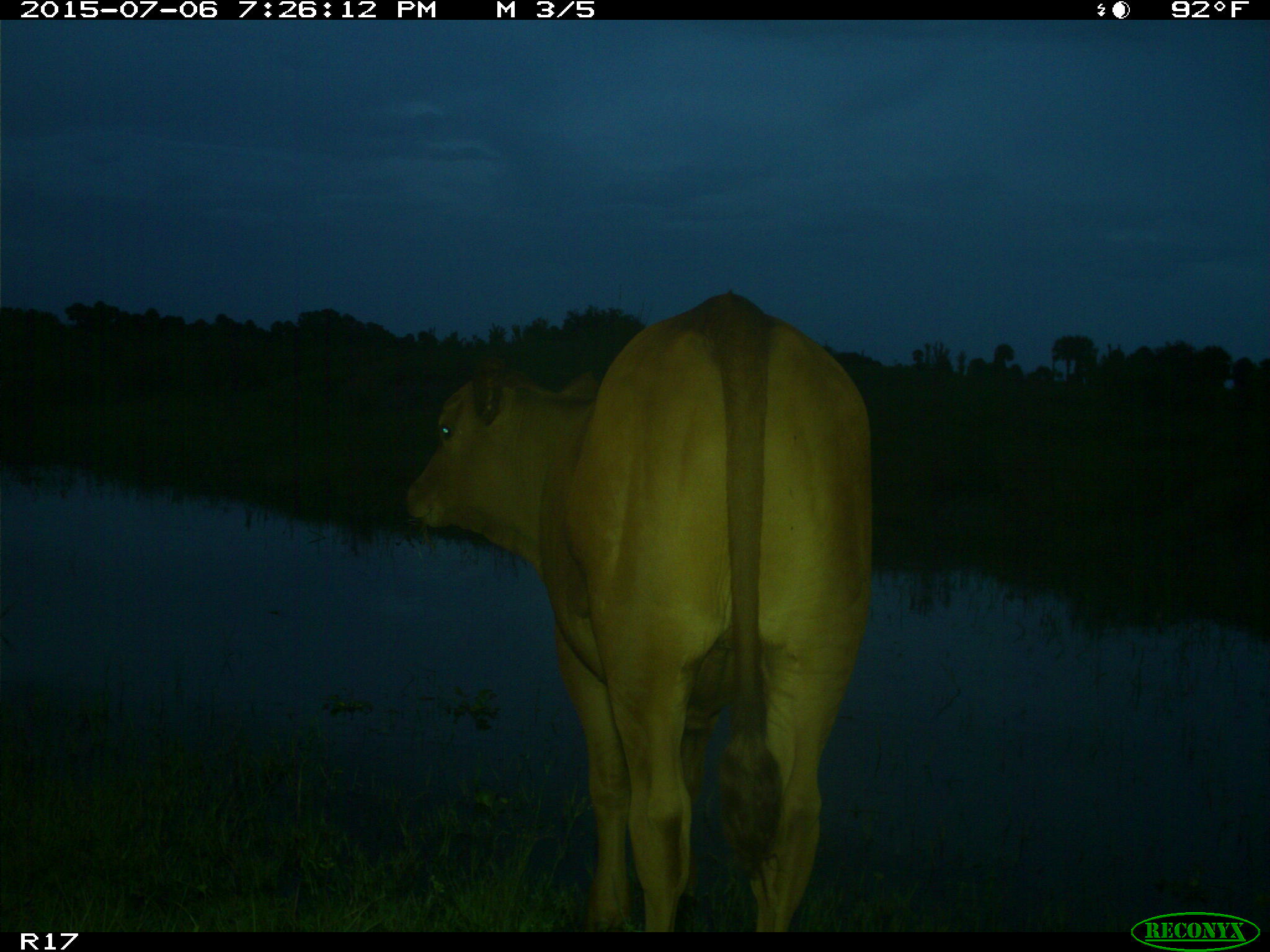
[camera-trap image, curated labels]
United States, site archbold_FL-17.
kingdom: Animalia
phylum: Chordata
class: Mammalia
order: Artiodactyla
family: Bovidae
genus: Bos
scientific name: Bos taurus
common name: domestic cow